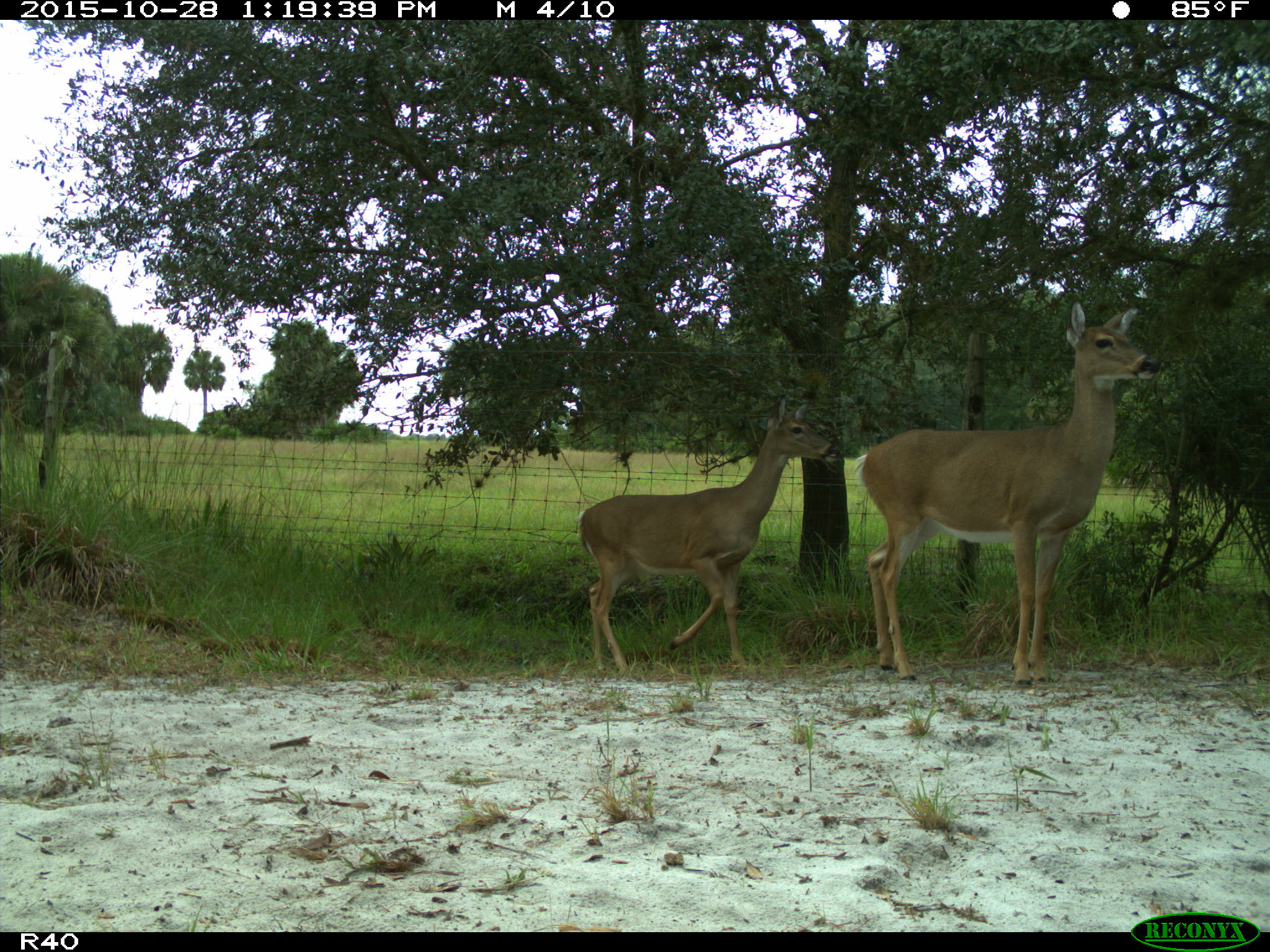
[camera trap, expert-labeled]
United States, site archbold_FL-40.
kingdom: Animalia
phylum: Chordata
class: Mammalia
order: Artiodactyla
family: Cervidae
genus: Odocoileus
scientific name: Odocoileus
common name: deer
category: unidentified deer